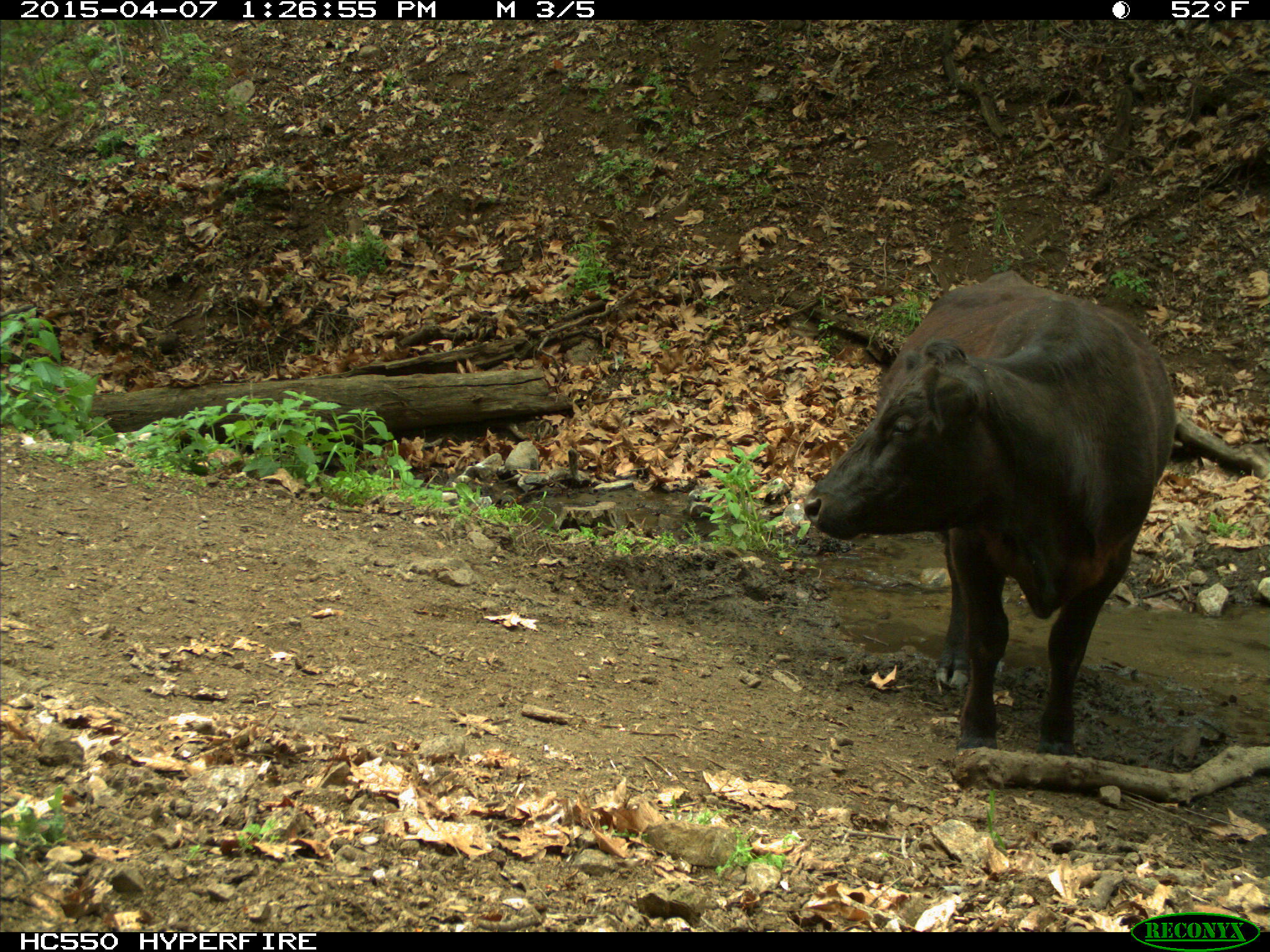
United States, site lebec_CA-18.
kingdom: Animalia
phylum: Chordata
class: Mammalia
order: Artiodactyla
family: Bovidae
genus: Bos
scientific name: Bos taurus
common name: domestic cow